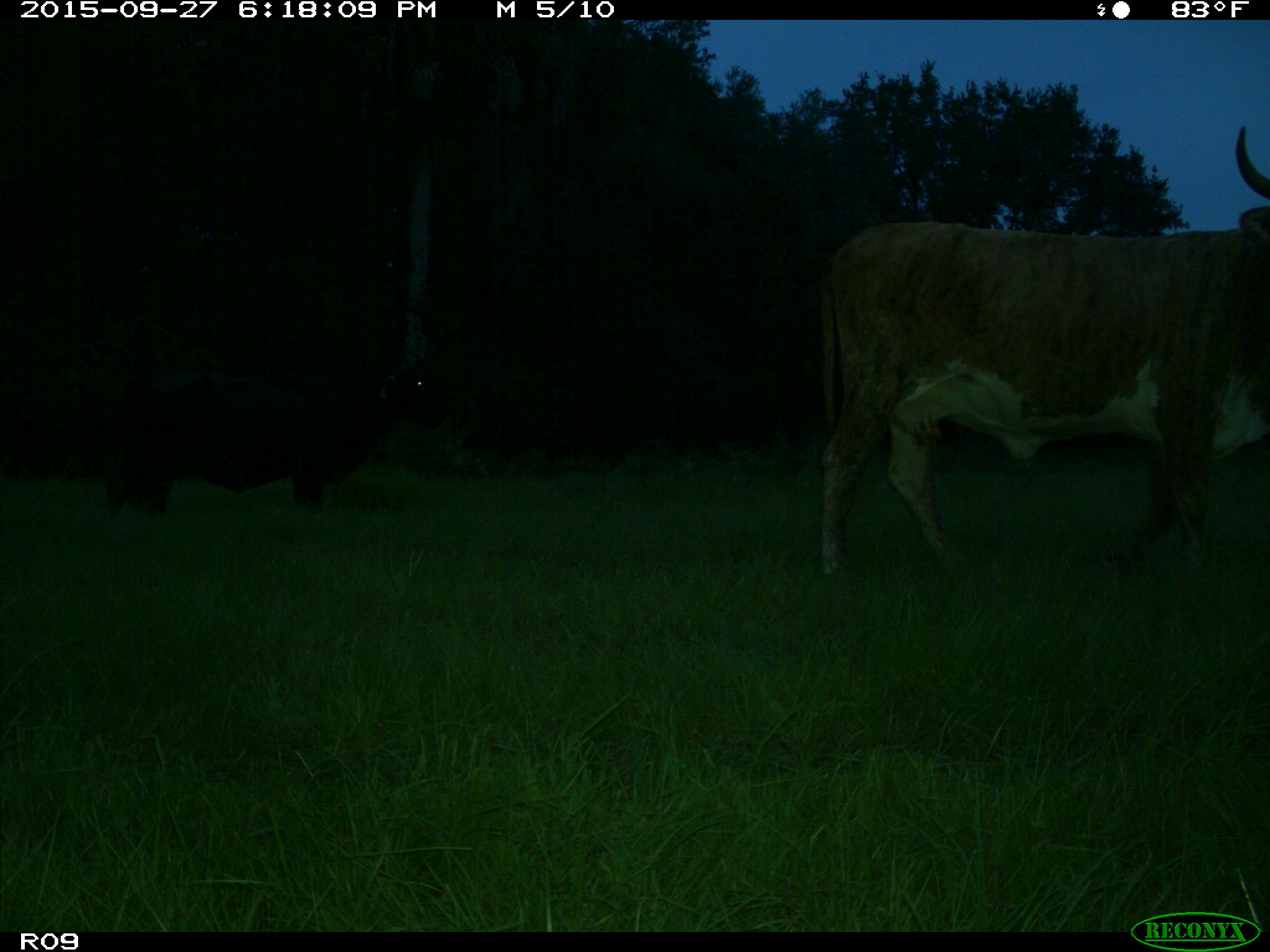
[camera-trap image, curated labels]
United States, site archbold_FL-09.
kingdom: Animalia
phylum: Chordata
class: Mammalia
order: Artiodactyla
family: Bovidae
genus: Bos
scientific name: Bos taurus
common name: domestic cow